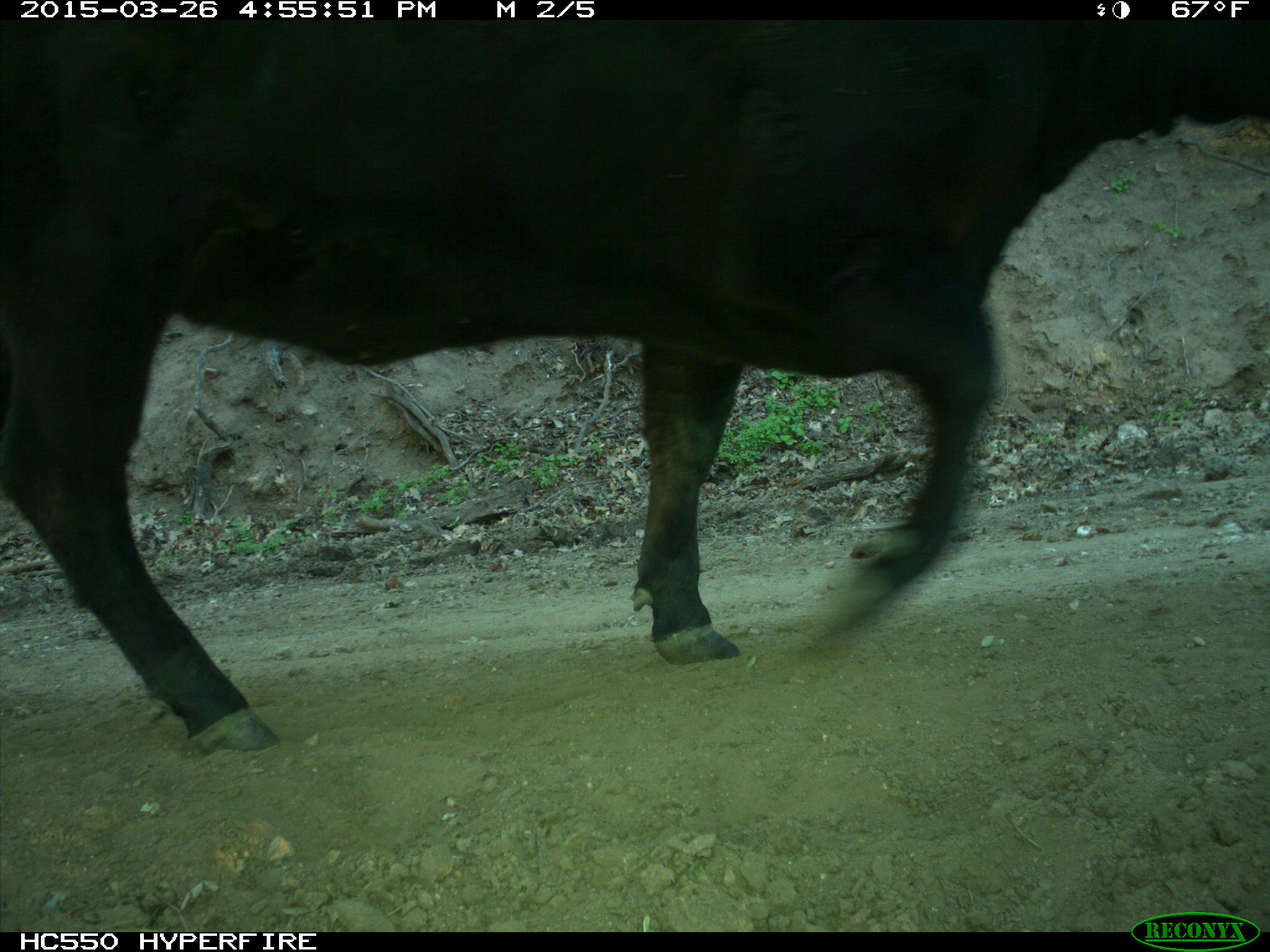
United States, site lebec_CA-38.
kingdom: Animalia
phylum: Chordata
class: Mammalia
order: Artiodactyla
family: Bovidae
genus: Bos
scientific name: Bos taurus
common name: domestic cow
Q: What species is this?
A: Bos taurus (domestic cow).